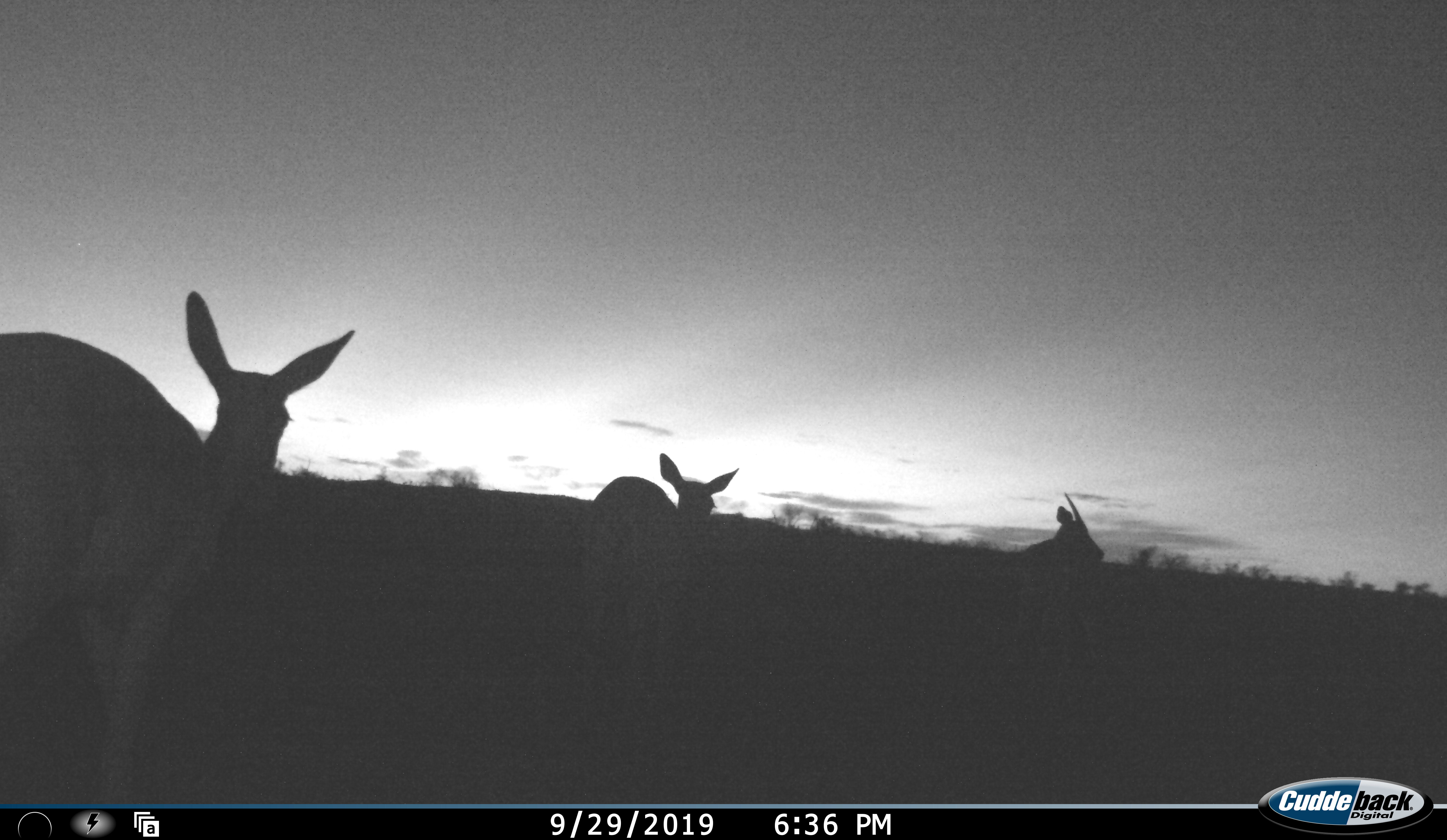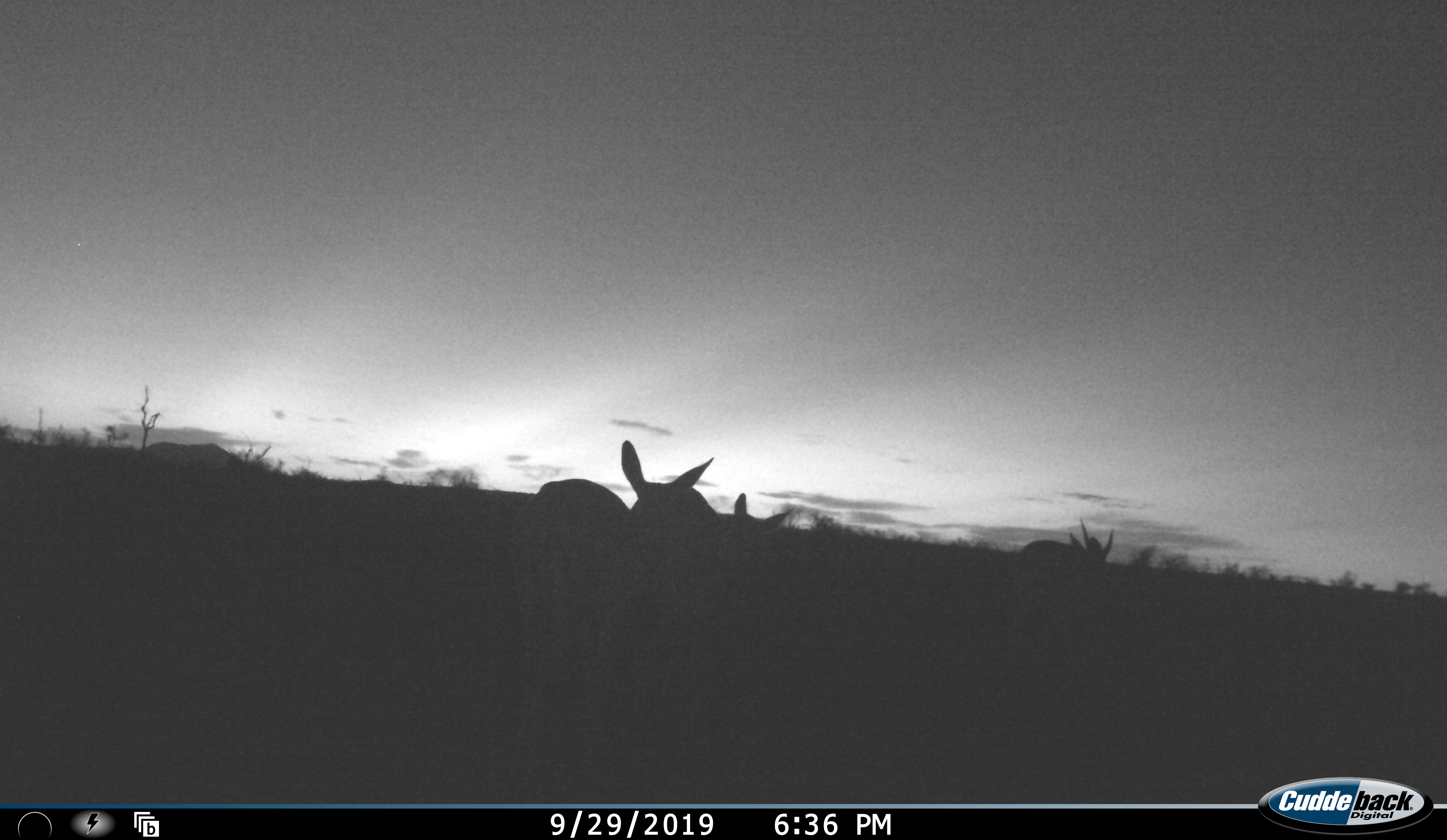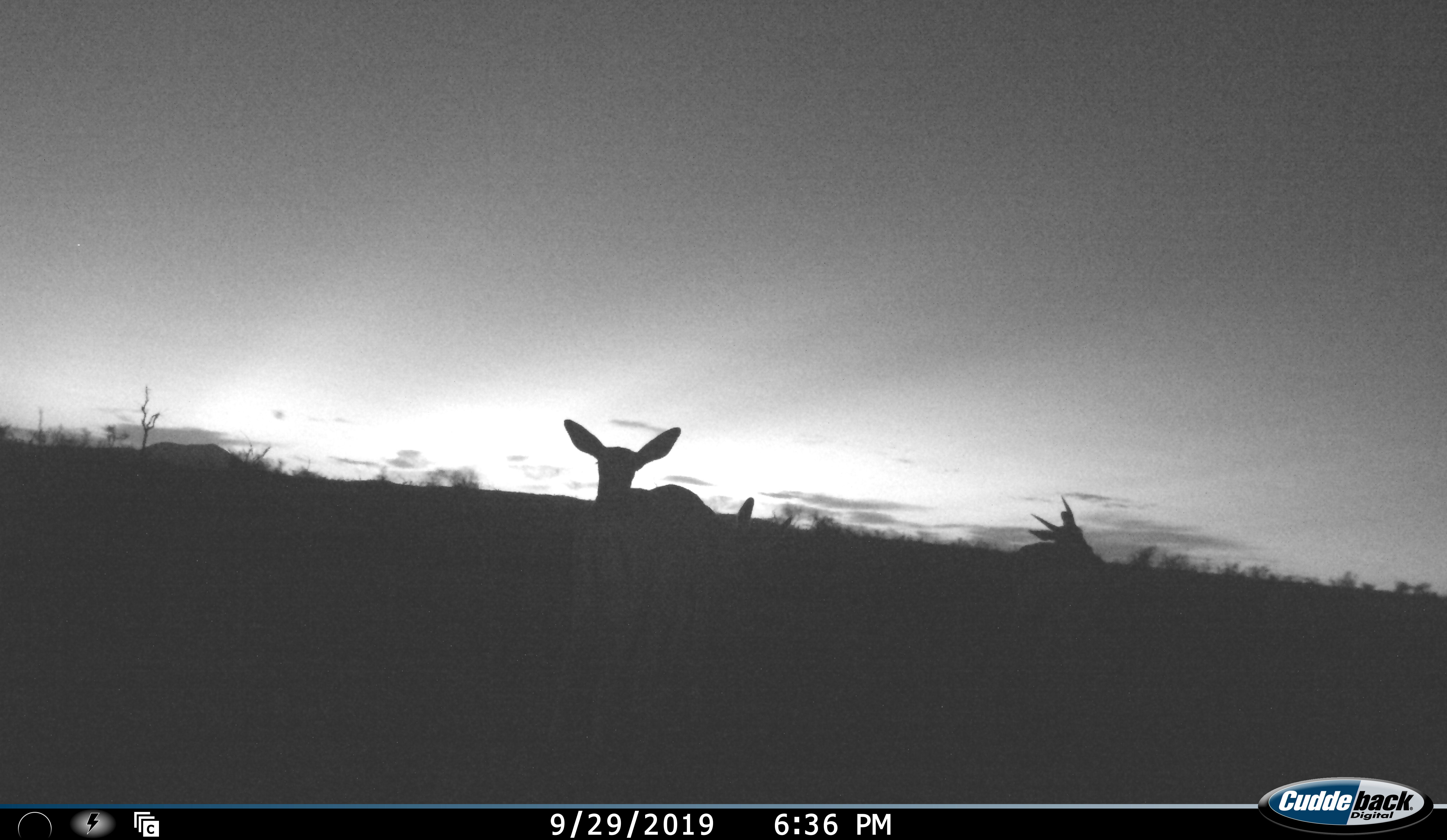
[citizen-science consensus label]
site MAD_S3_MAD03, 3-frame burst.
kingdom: Animalia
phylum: Chordata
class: Mammalia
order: Artiodactyla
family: Bovidae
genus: Aepyceros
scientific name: Aepyceros melampus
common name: impala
Impala (Aepyceros melampus), count 3. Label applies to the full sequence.